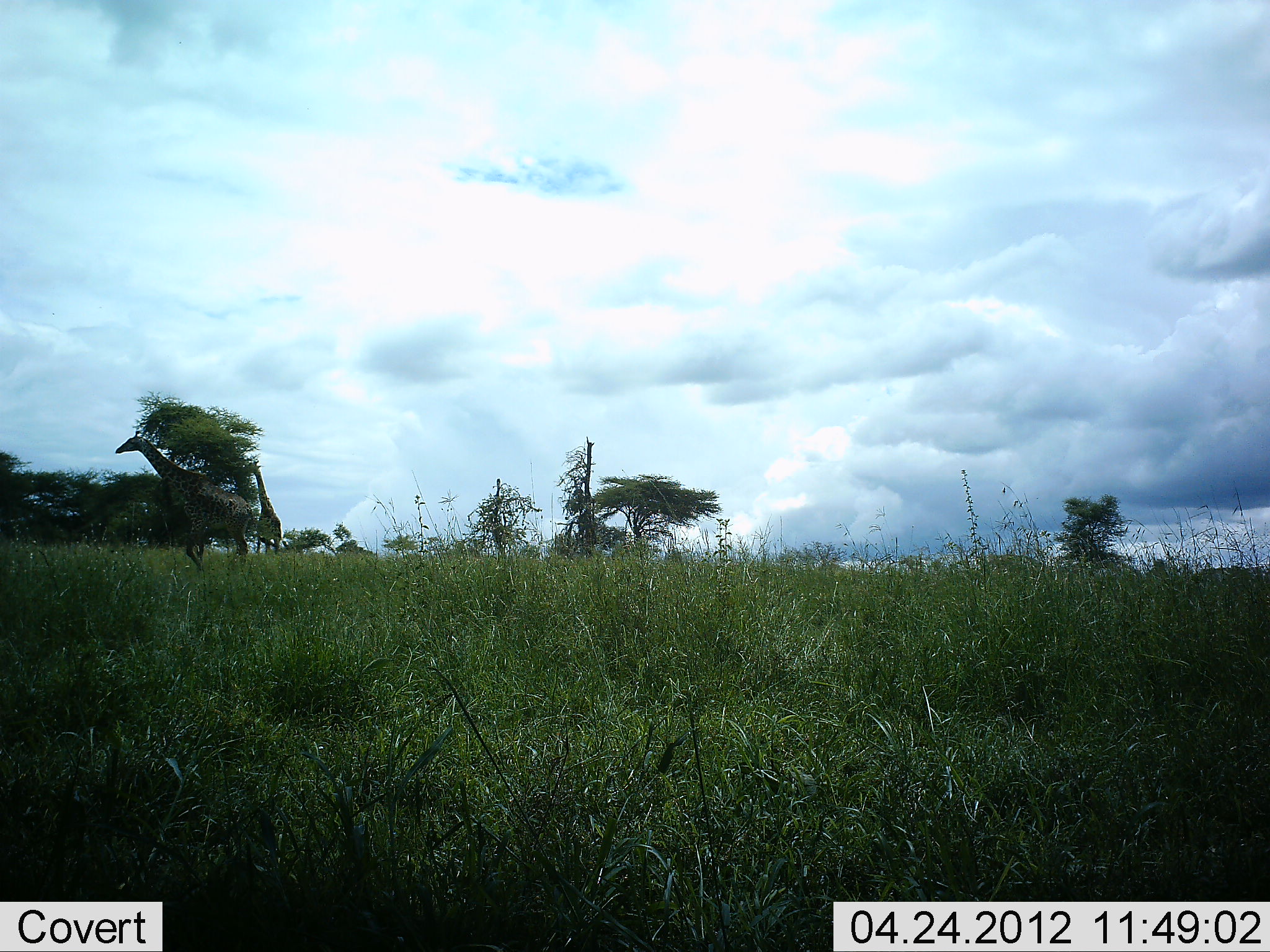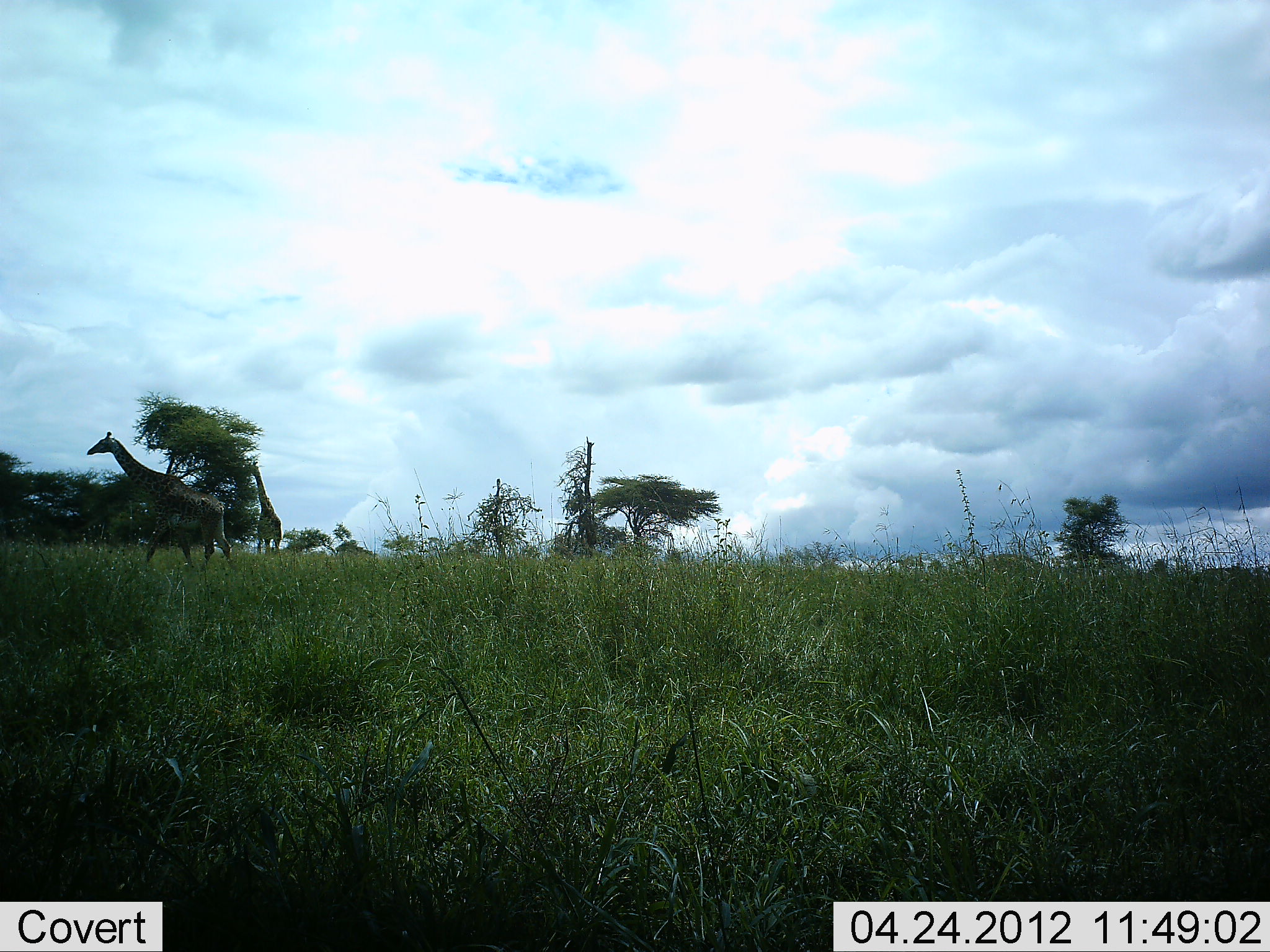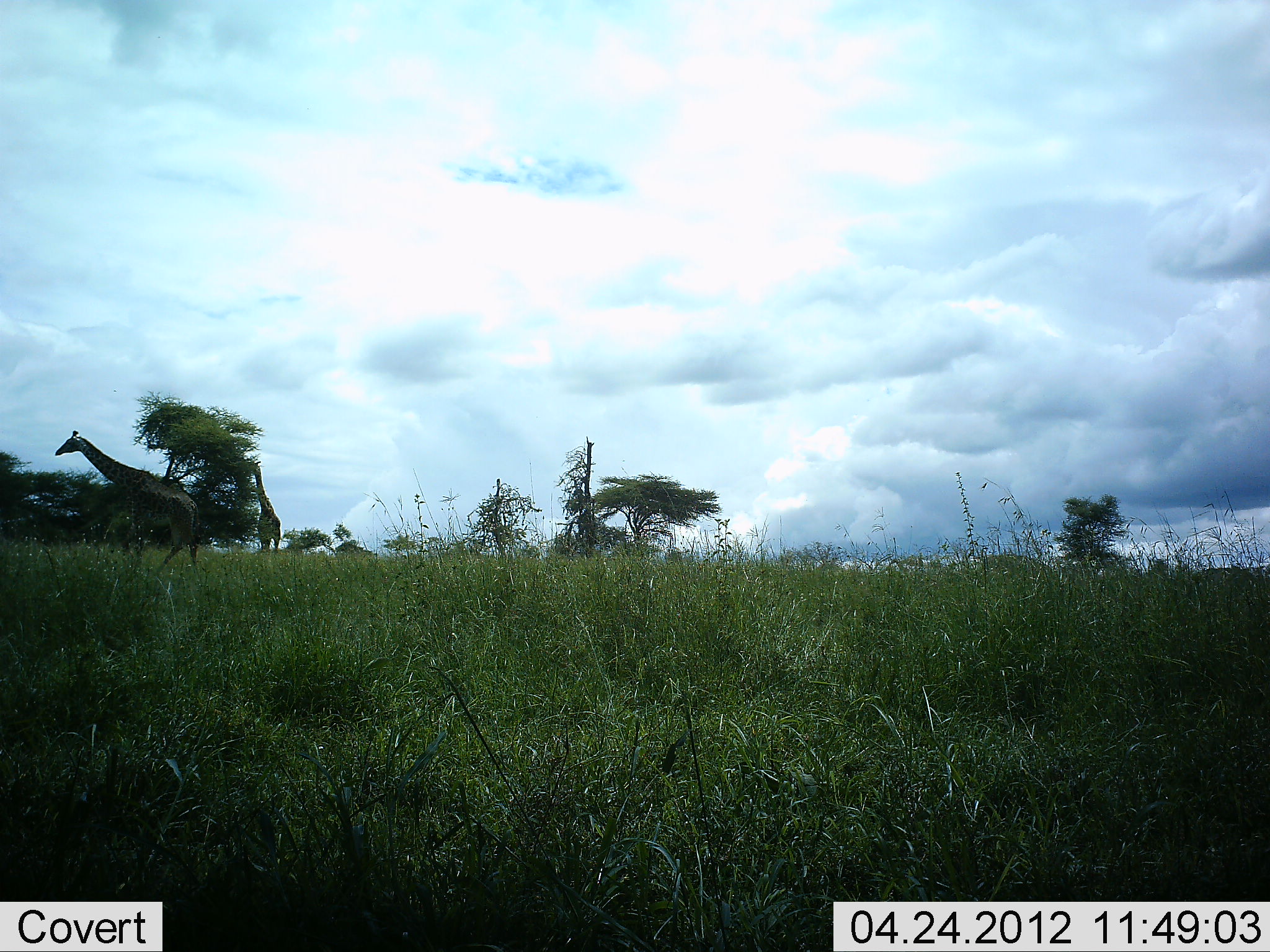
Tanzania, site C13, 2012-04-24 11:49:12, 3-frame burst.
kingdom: Animalia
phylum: Chordata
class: Mammalia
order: Artiodactyla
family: Giraffidae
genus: Giraffa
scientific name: Giraffa camelopardalis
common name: giraffe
Giraffe (Giraffa camelopardalis), count 2. Behavior (volunteer vote fractions): standing 39%, resting 0%, moving 89%, interacting 0%. Young present (vote fraction): 0%. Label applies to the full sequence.